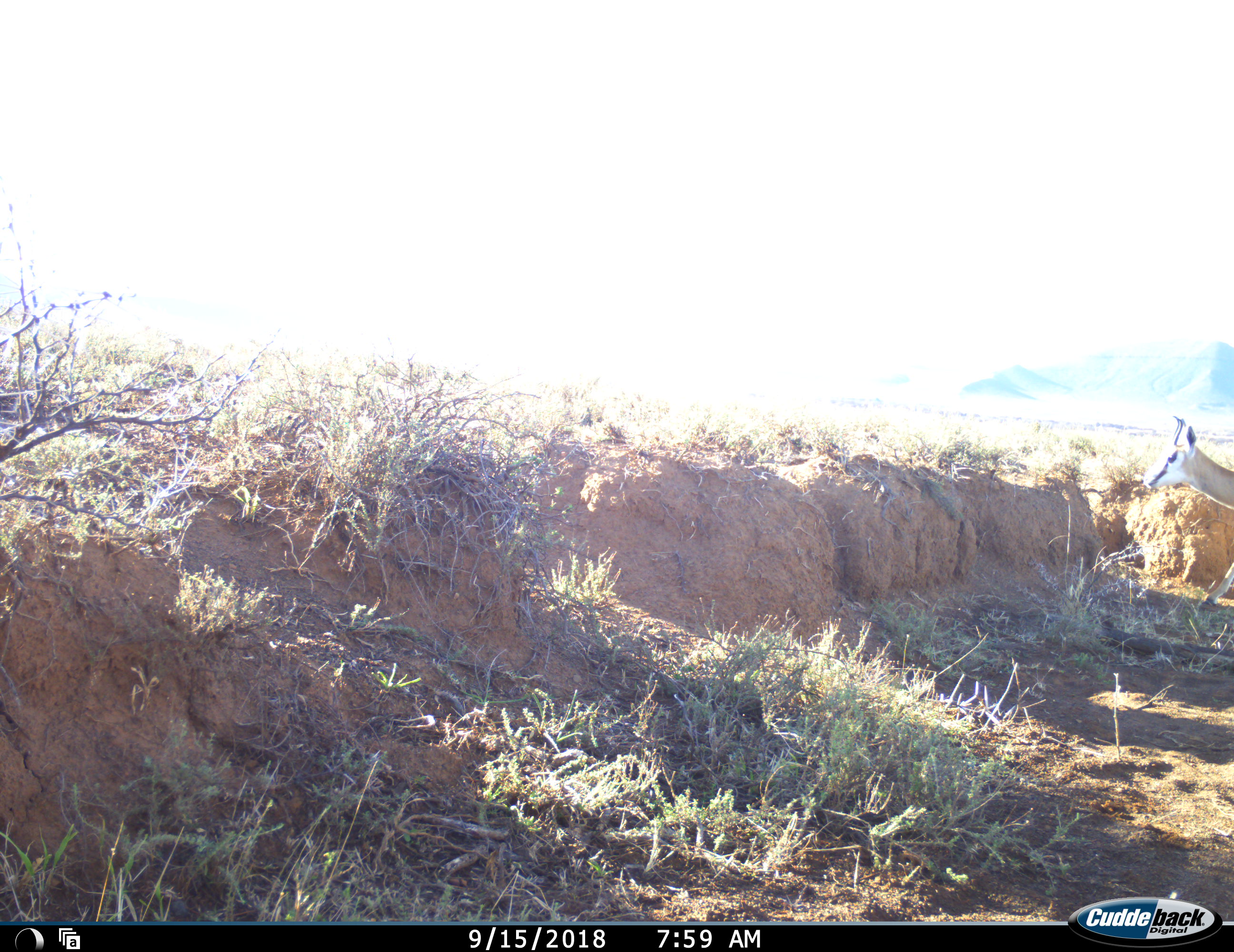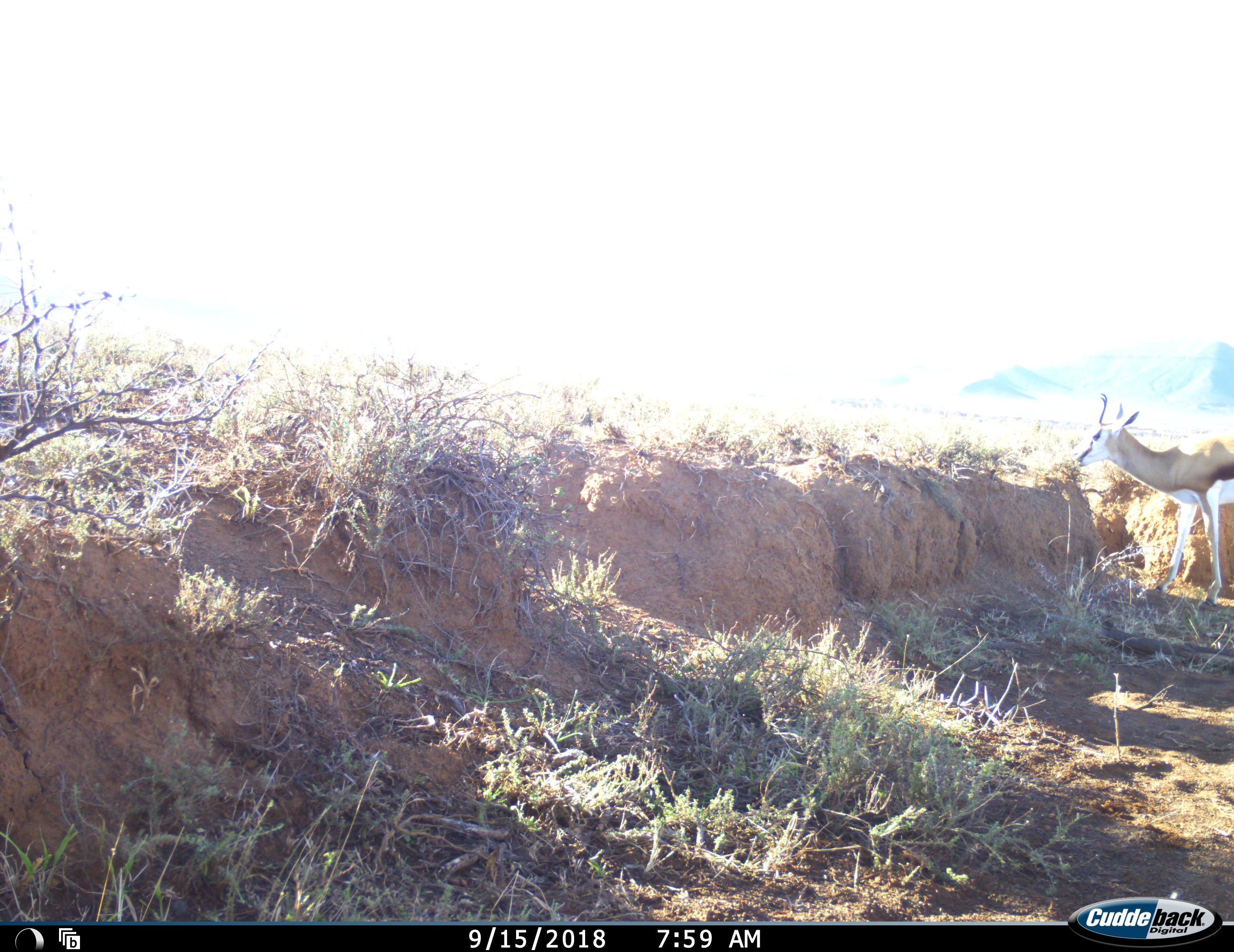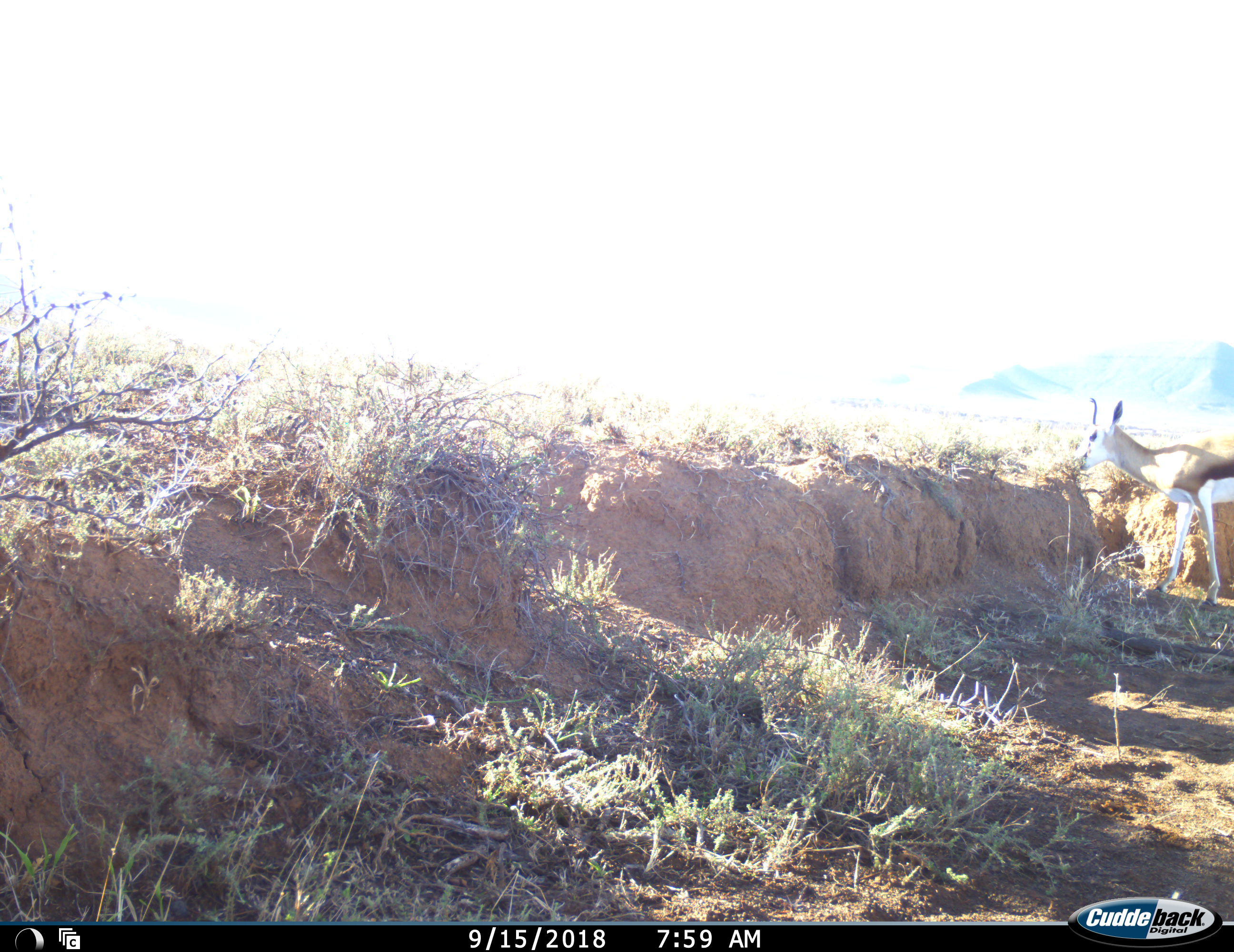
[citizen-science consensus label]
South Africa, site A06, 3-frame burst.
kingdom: Animalia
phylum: Chordata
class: Mammalia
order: Artiodactyla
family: Bovidae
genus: Antidorcas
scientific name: Antidorcas marsupialis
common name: springbok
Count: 1.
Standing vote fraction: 30%.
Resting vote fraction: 0%.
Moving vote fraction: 80%.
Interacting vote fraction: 0%.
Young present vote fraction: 0%.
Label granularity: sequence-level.